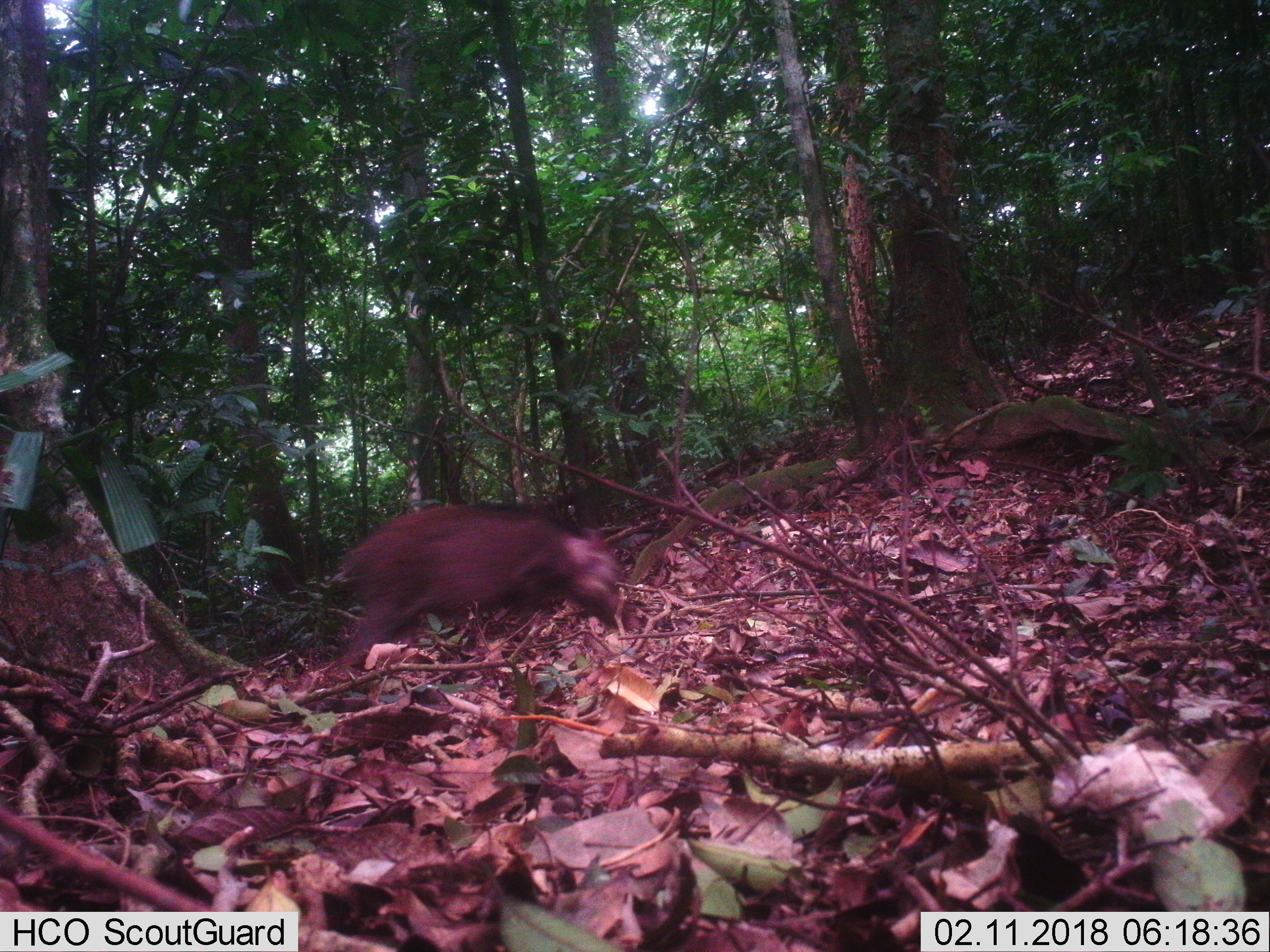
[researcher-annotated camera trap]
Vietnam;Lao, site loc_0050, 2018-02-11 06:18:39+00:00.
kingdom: Animalia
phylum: Chordata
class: Mammalia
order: Artiodactyla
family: Suidae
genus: Sus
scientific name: Sus scrofa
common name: eurasian wild pig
Eurasian wild pig (Sus scrofa). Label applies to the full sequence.